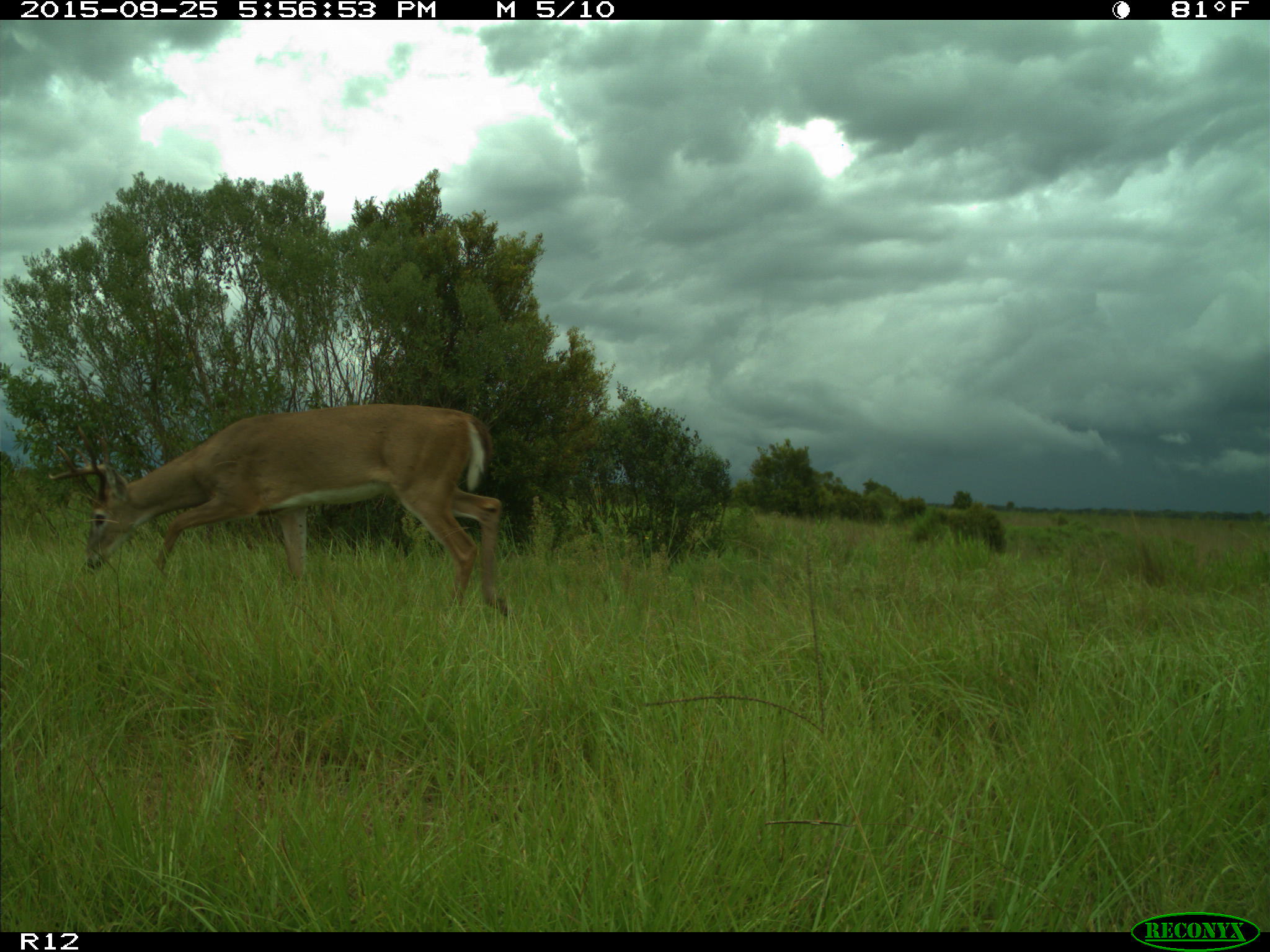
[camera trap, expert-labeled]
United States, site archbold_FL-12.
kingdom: Animalia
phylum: Chordata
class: Mammalia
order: Artiodactyla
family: Cervidae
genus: Odocoileus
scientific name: Odocoileus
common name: deer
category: unidentified deer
Unidentified deer (deer) (Odocoileus).